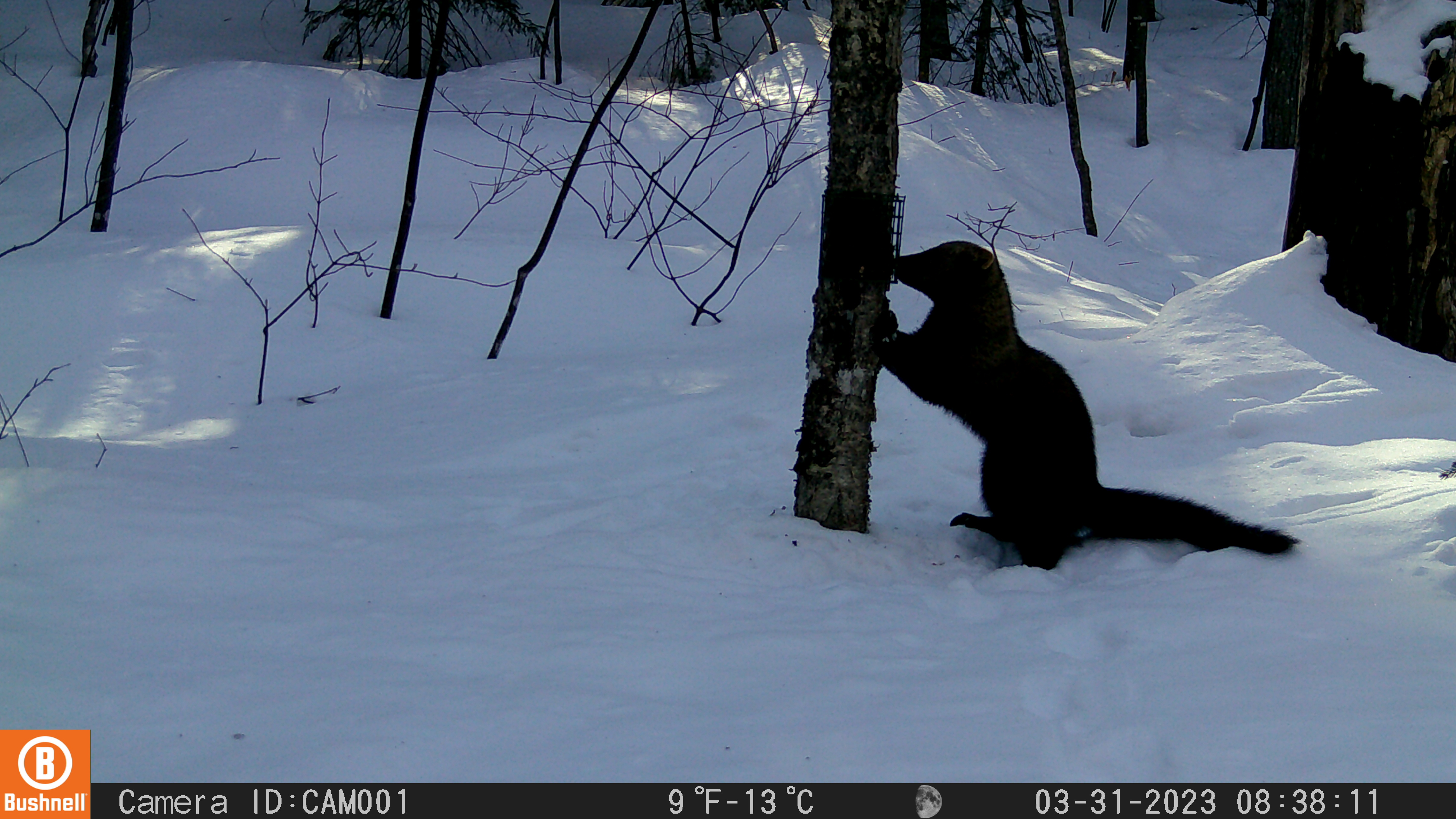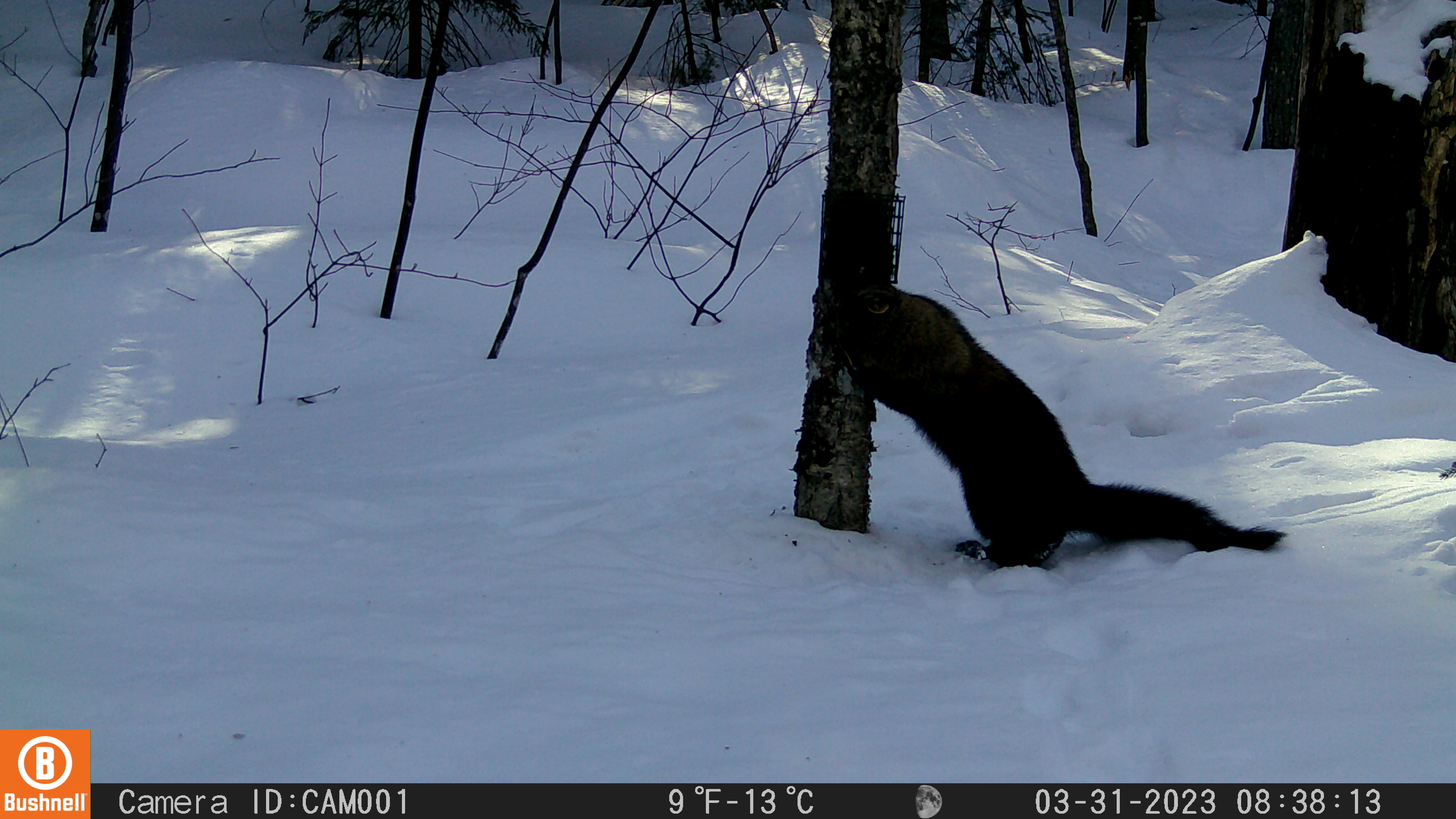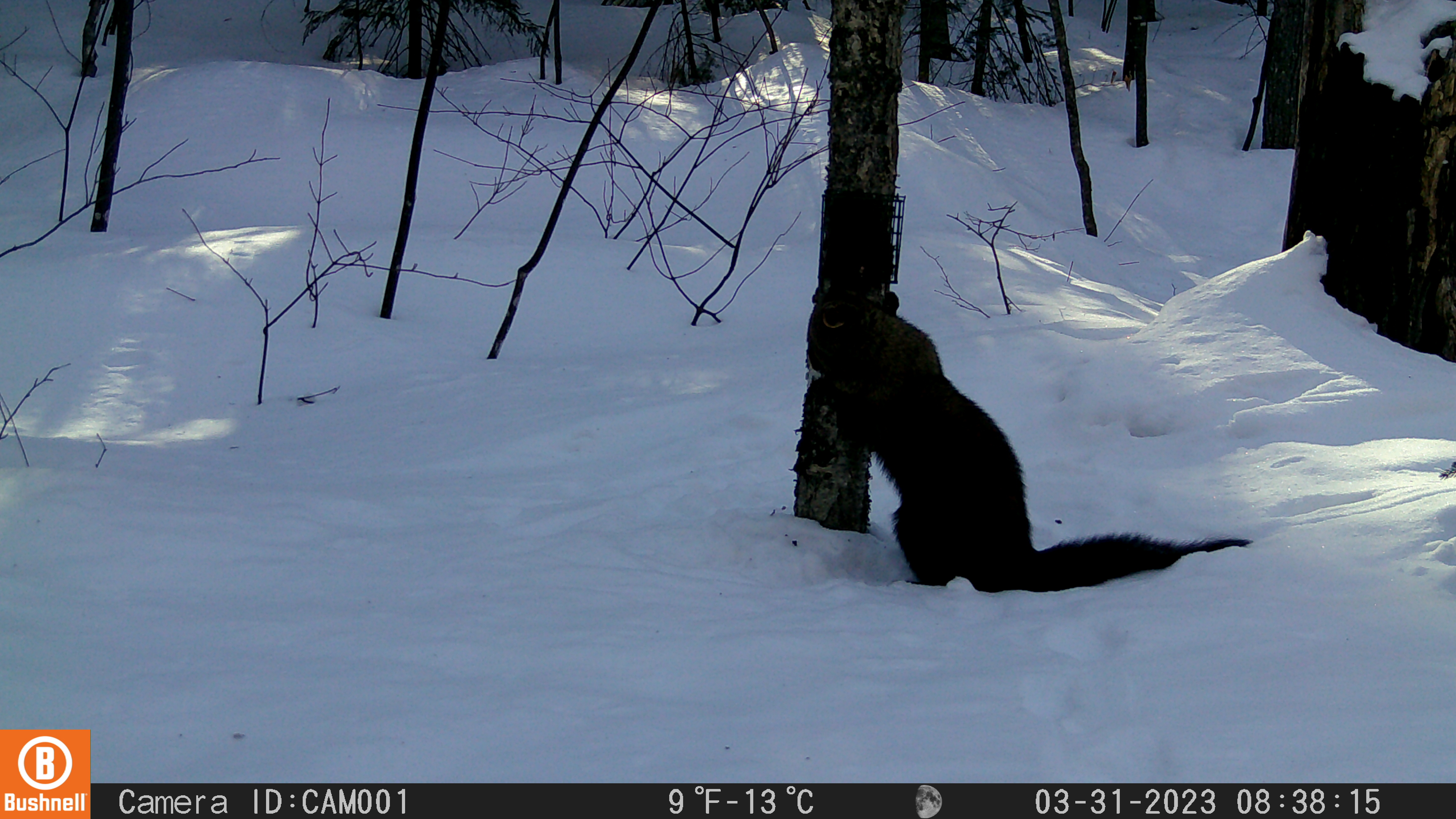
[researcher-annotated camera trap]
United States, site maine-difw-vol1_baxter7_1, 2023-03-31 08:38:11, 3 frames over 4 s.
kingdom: Animalia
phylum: Chordata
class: Mammalia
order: Carnivora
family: Mustelidae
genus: Pekania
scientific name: Pekania pennanti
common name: fisher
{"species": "fisher (Pekania pennanti)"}